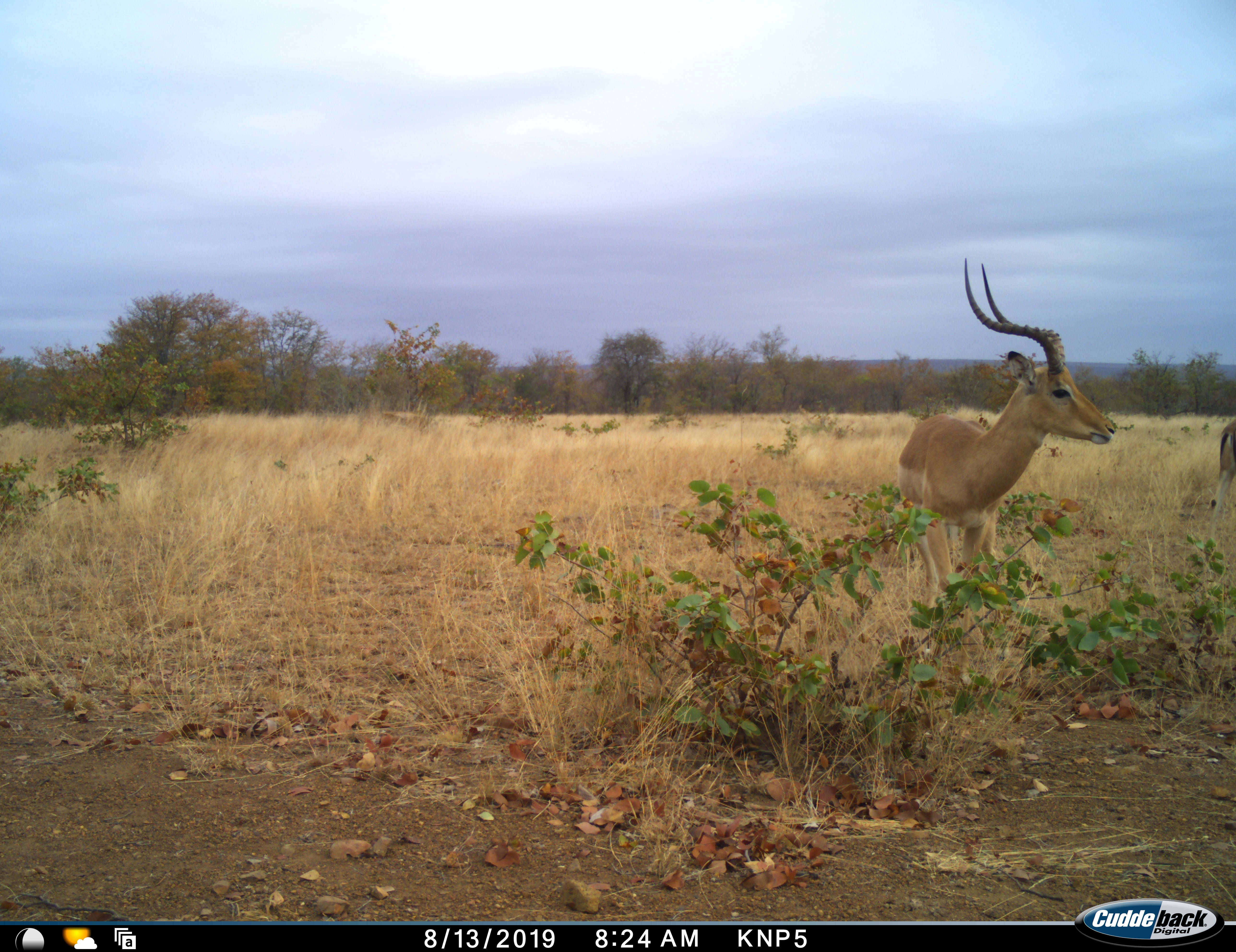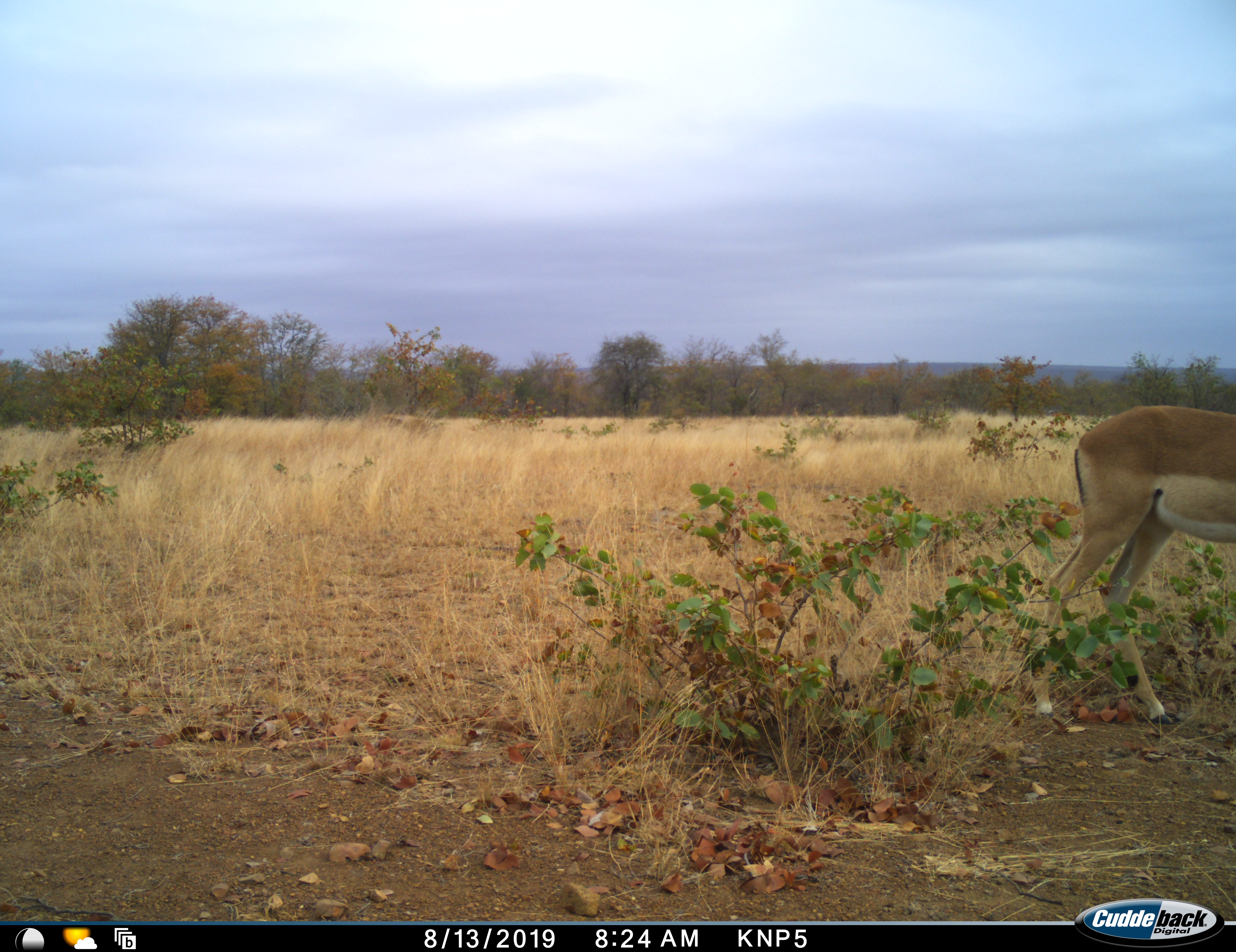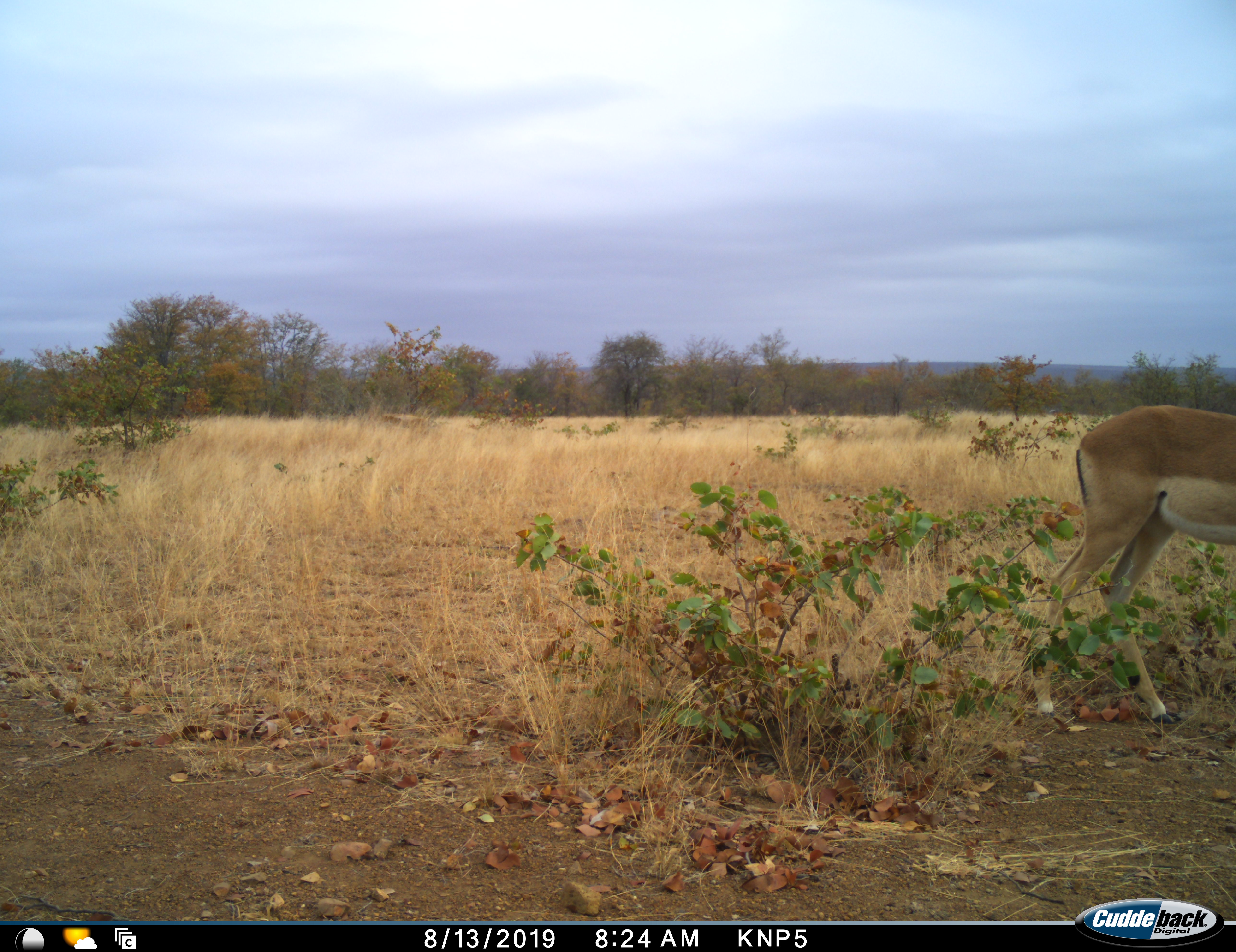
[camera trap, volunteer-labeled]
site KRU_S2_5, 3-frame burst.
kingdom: Animalia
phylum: Chordata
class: Mammalia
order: Artiodactyla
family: Bovidae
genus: Aepyceros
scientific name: Aepyceros melampus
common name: impala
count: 2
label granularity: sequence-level